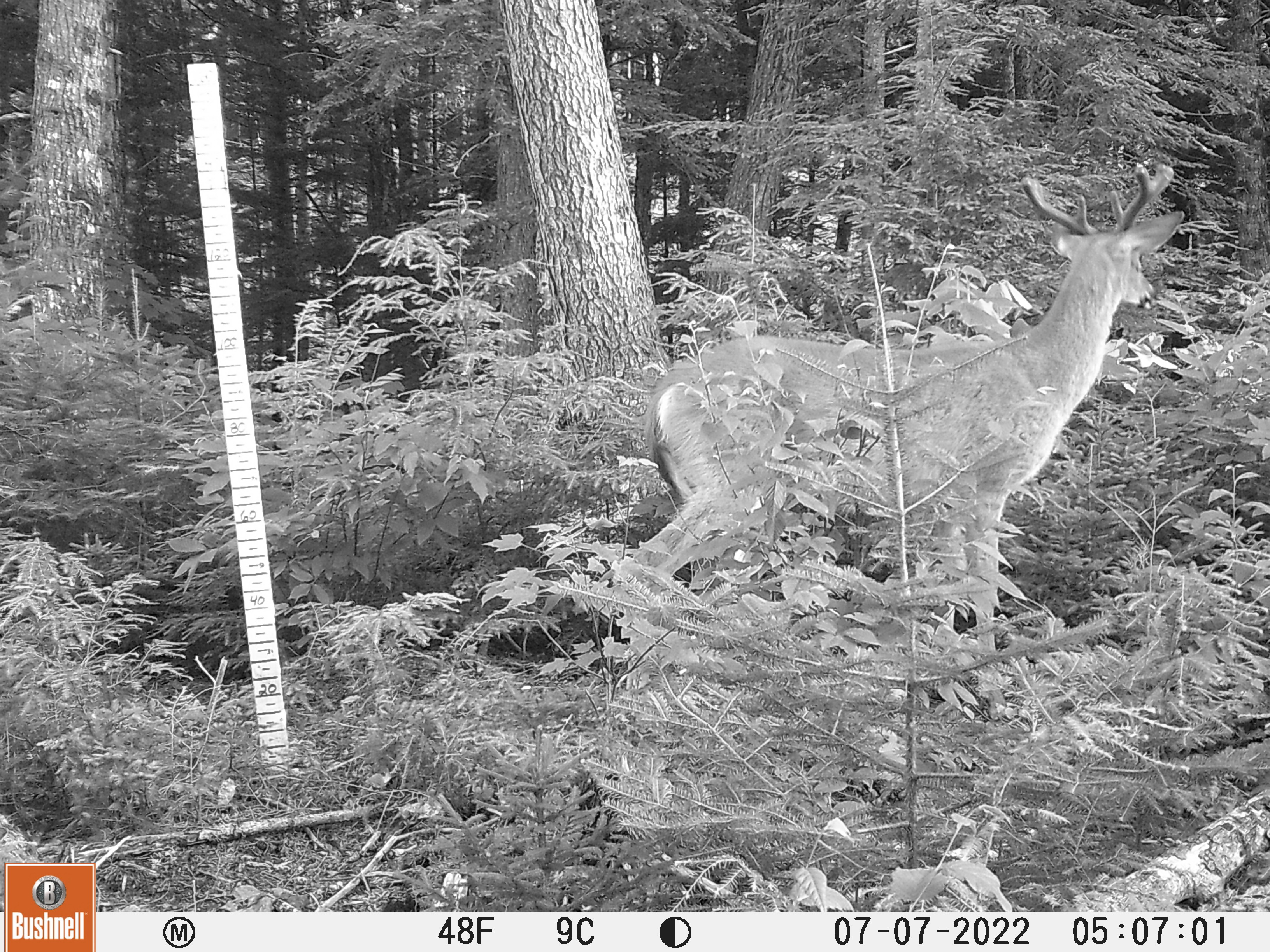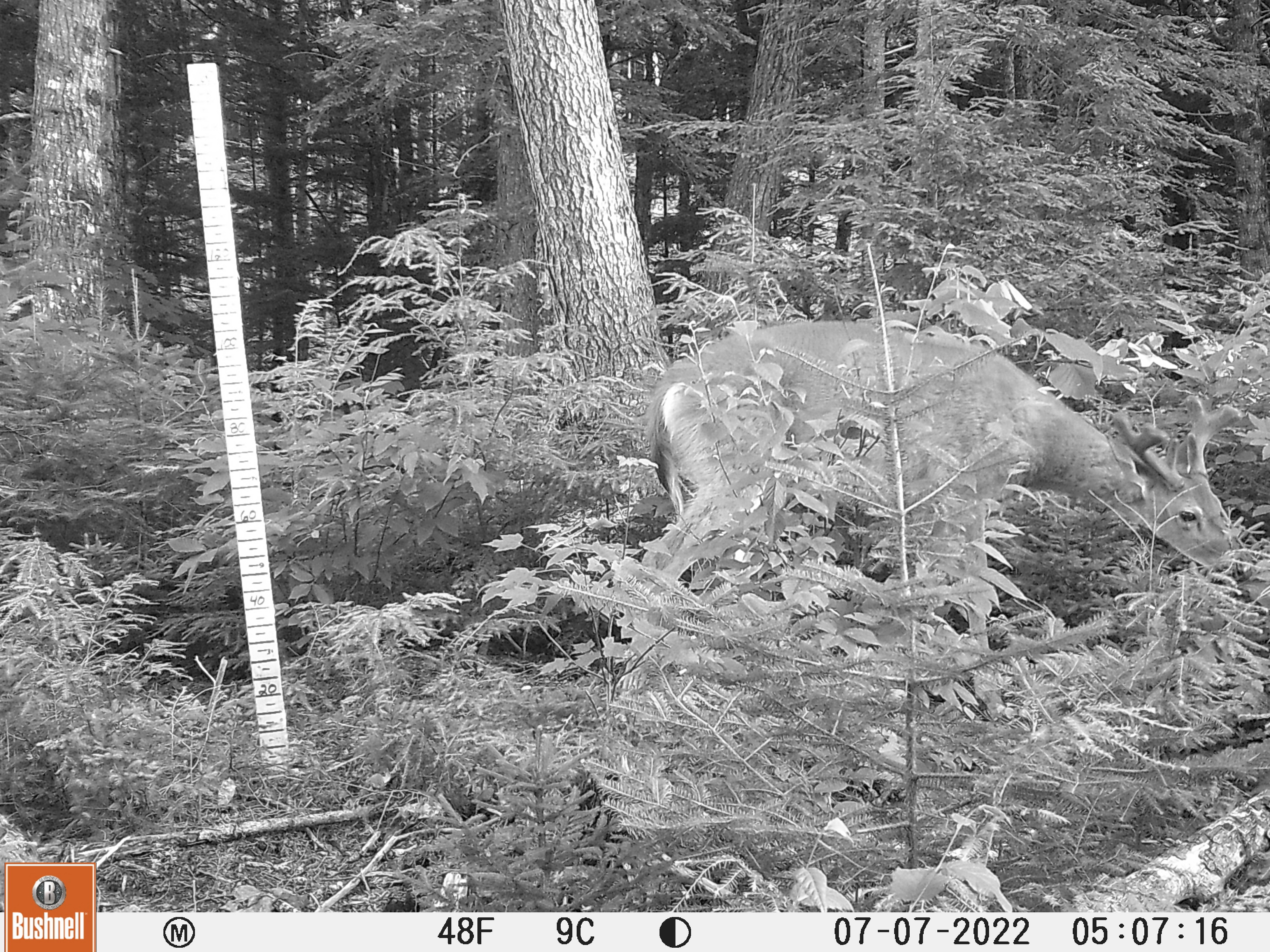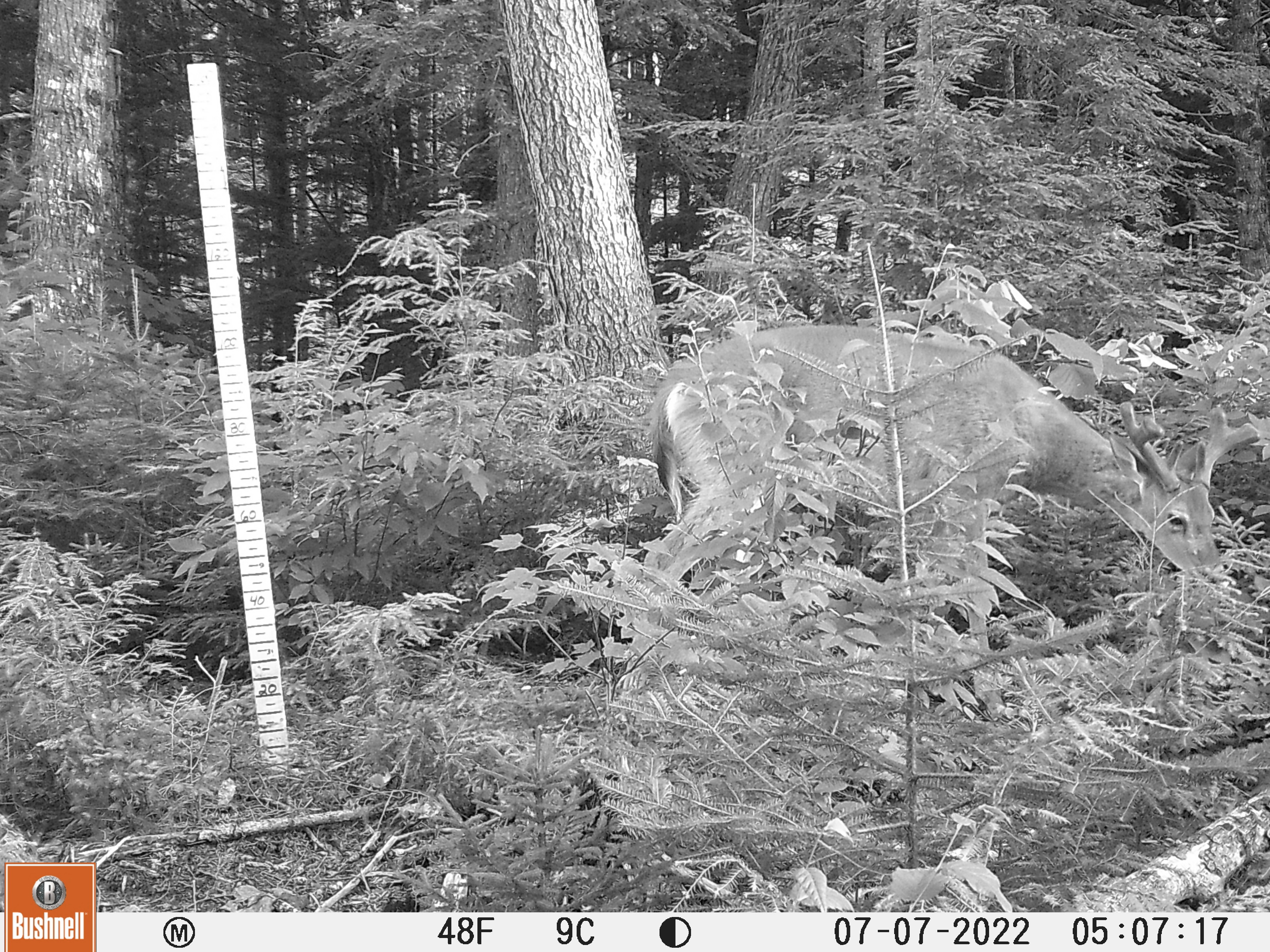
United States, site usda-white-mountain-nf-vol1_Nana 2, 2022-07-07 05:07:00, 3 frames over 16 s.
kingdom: Animalia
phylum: Chordata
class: Mammalia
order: Artiodactyla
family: Cervidae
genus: Odocoileus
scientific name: Odocoileus virginianus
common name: white-tailed deer